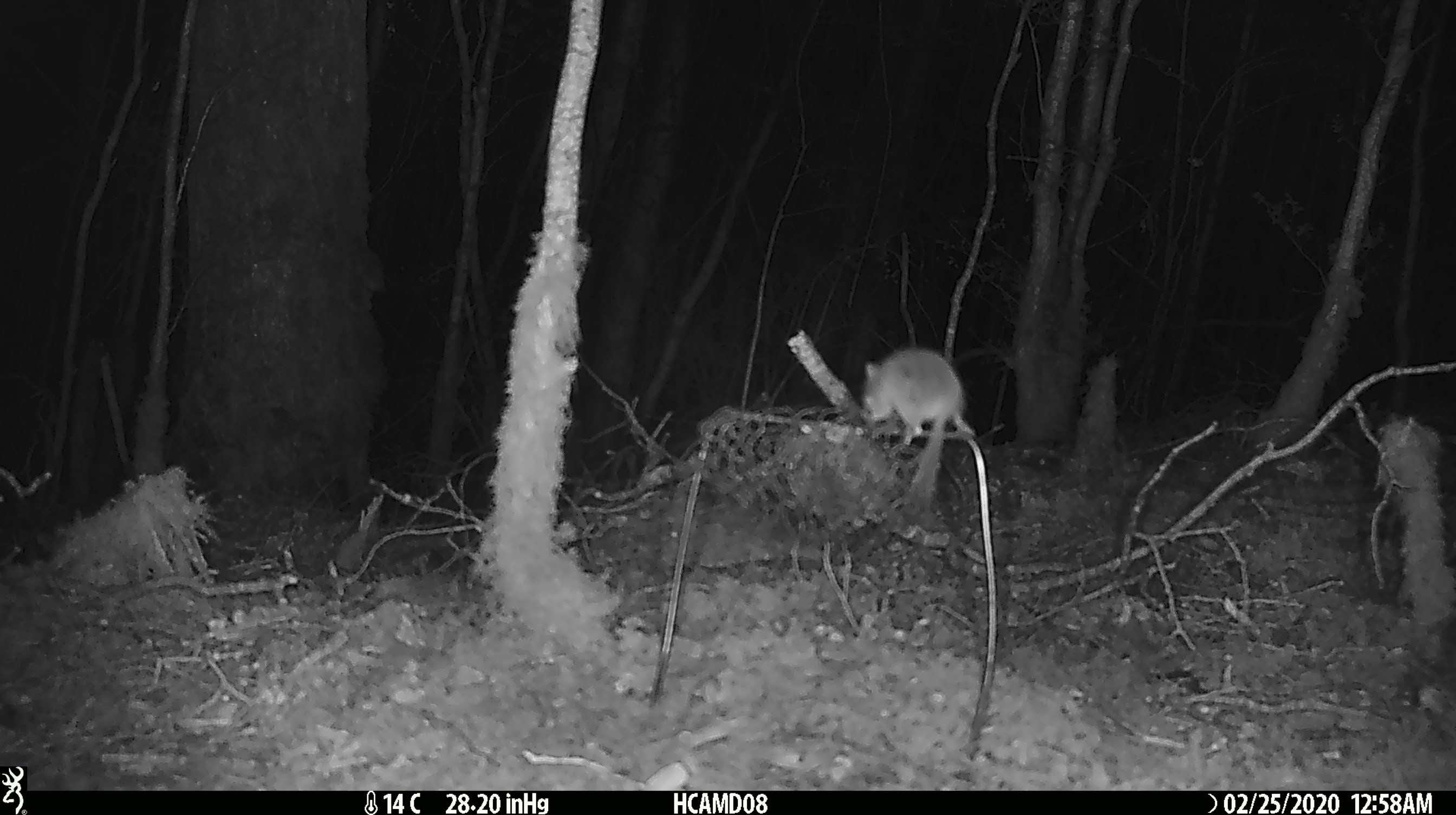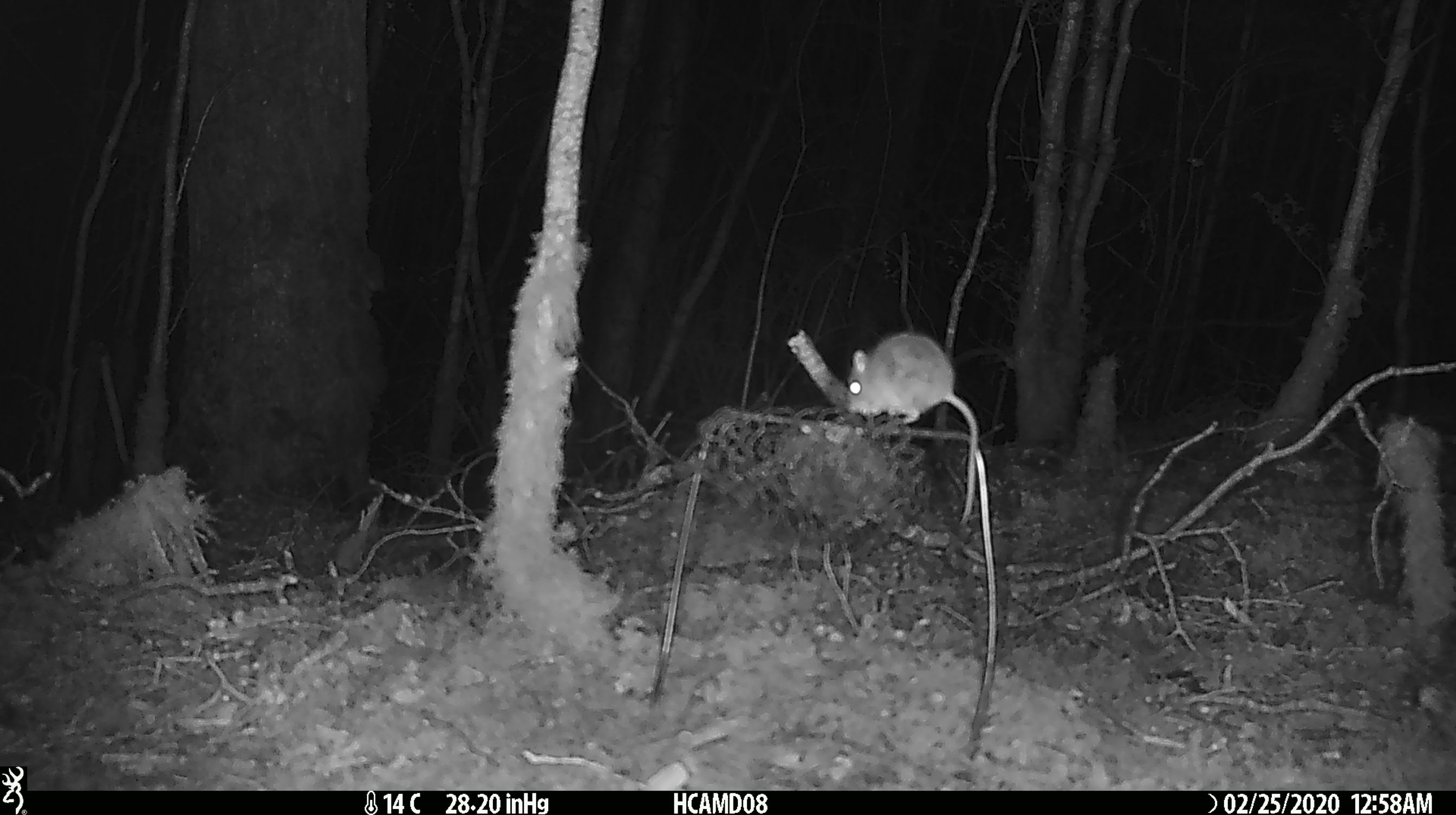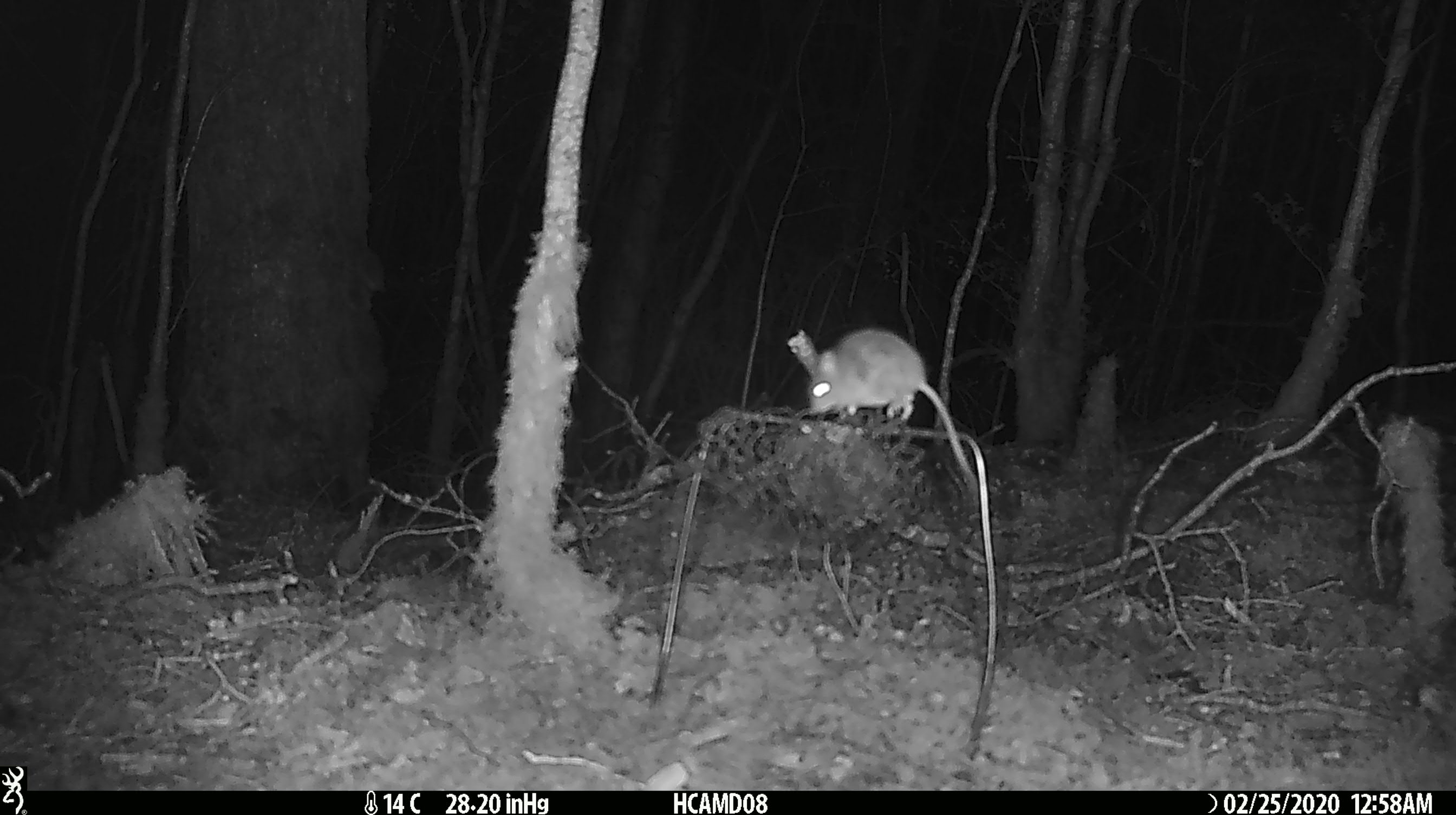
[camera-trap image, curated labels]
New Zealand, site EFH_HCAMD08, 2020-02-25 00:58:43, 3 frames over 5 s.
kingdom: Animalia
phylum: Chordata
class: Mammalia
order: Rodentia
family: Muridae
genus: Mus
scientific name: Mus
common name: mouse